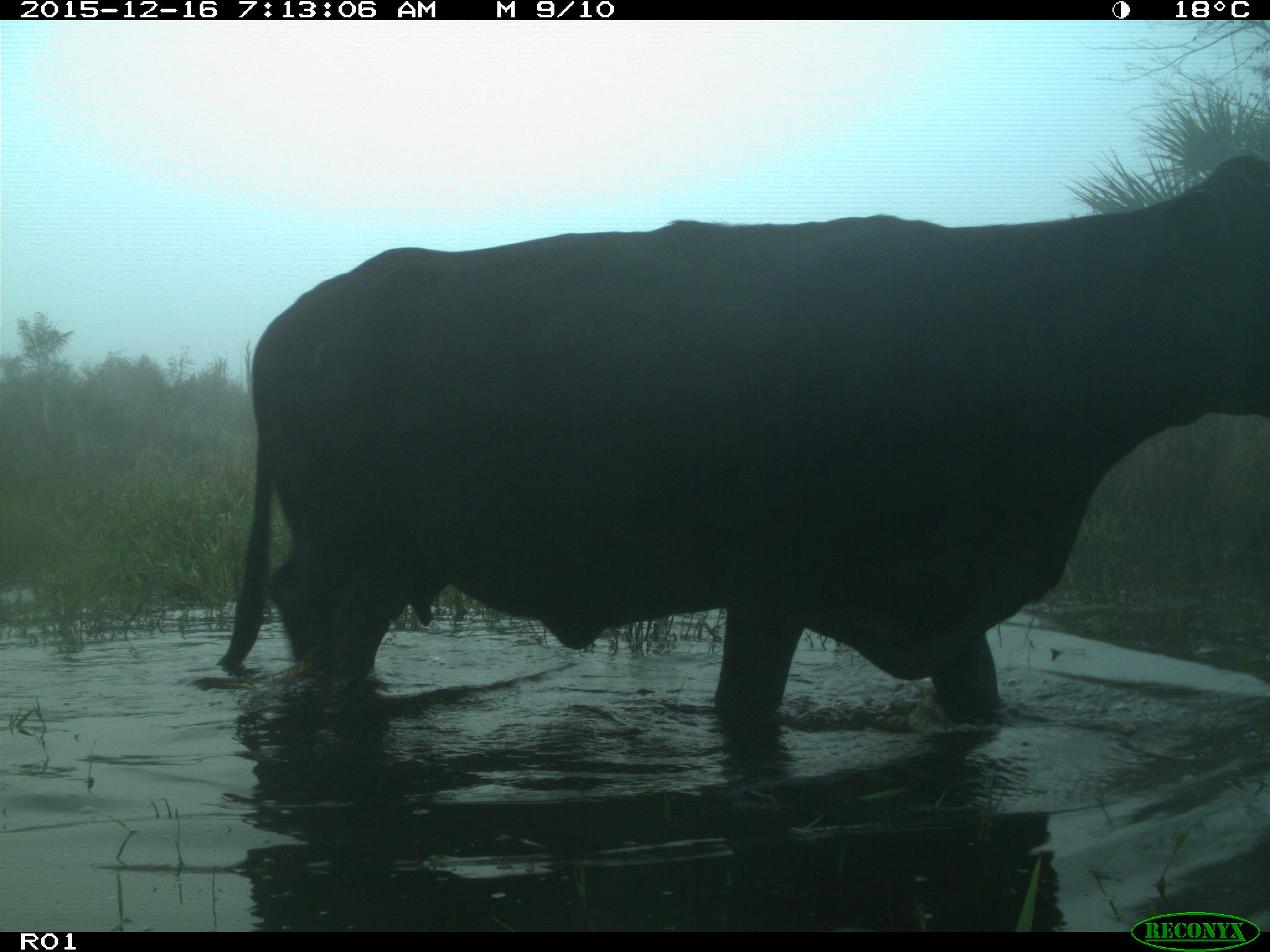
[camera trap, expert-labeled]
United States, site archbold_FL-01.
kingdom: Animalia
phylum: Chordata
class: Mammalia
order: Artiodactyla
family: Bovidae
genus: Bos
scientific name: Bos taurus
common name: domestic cow